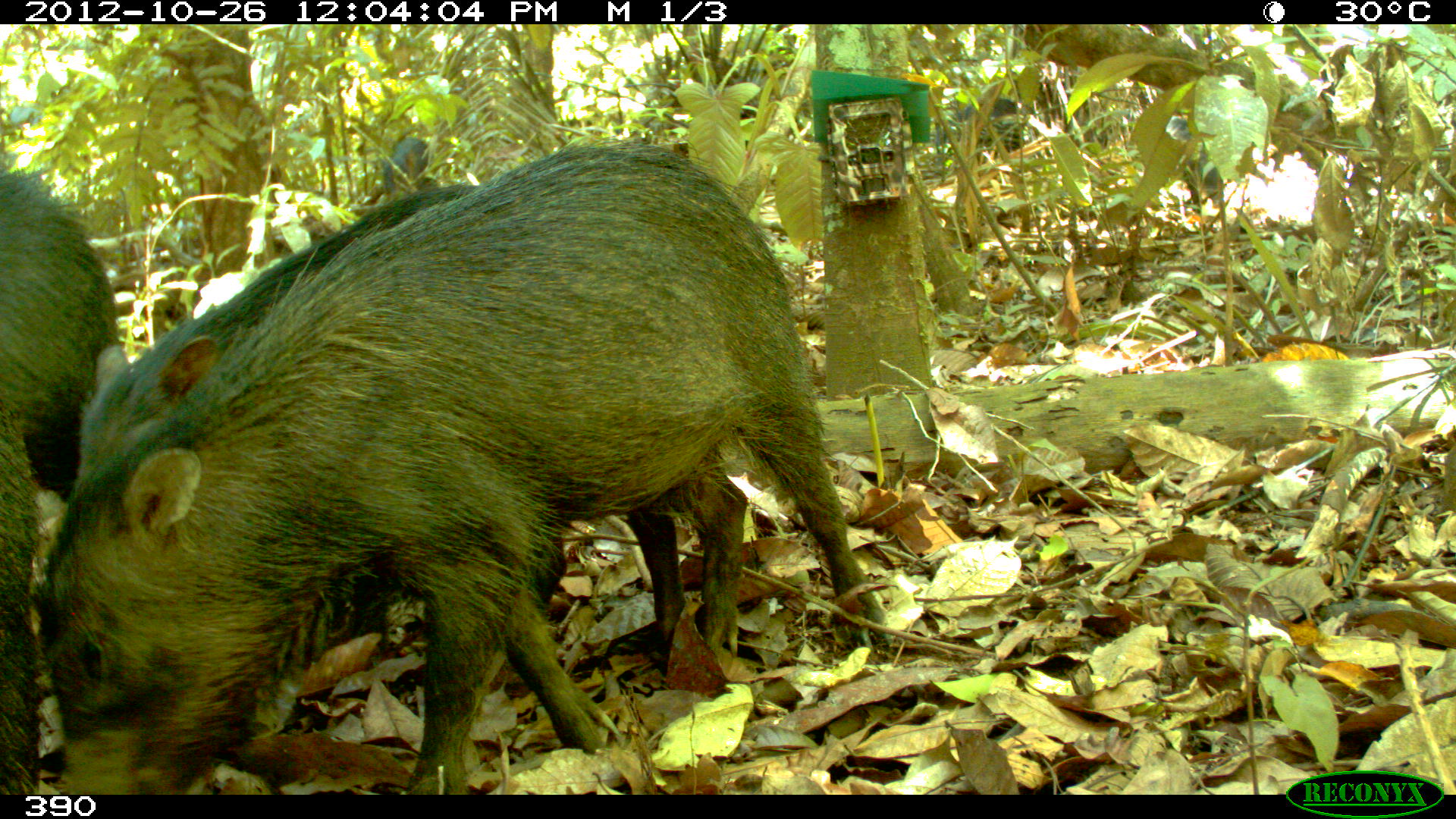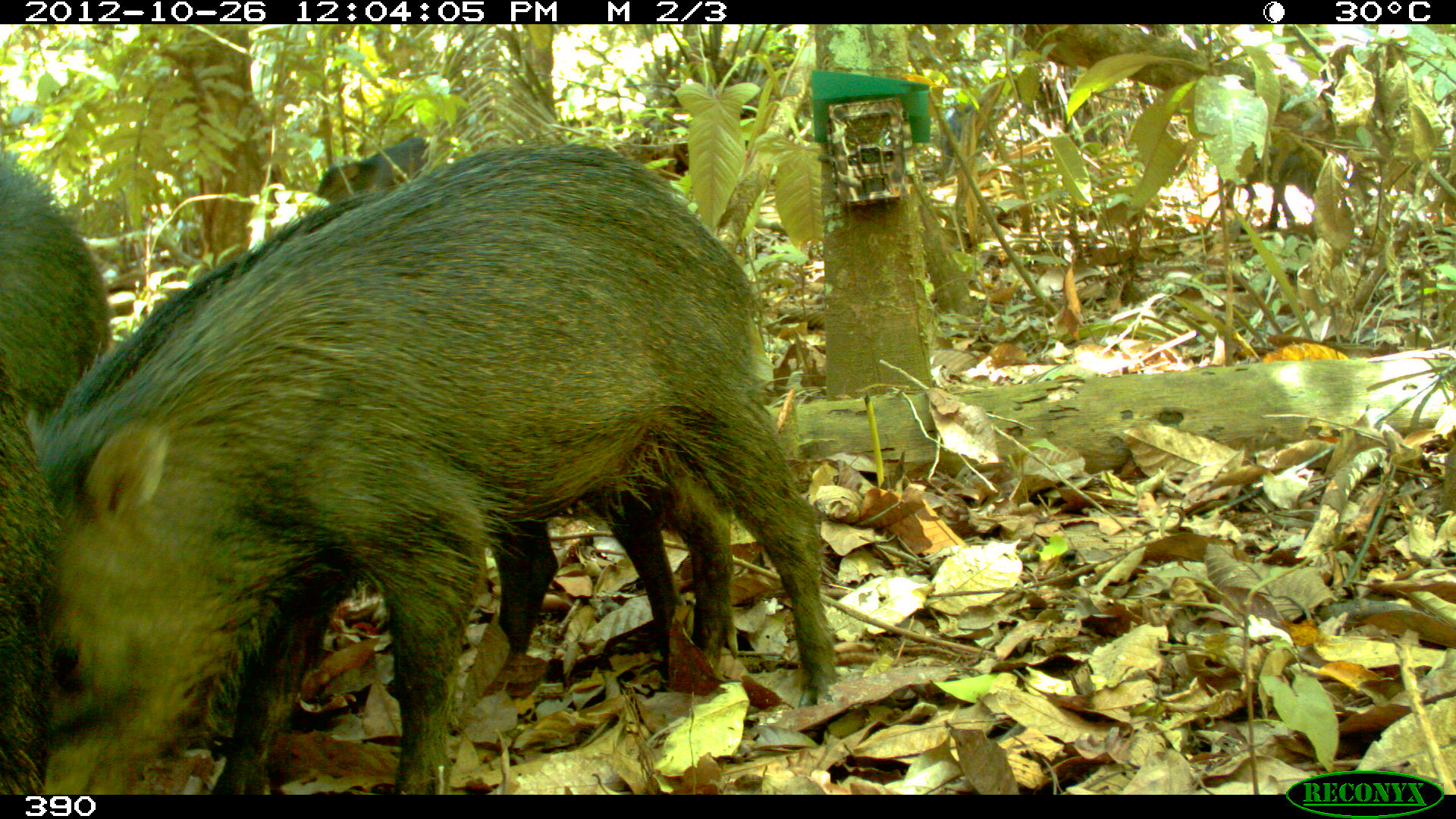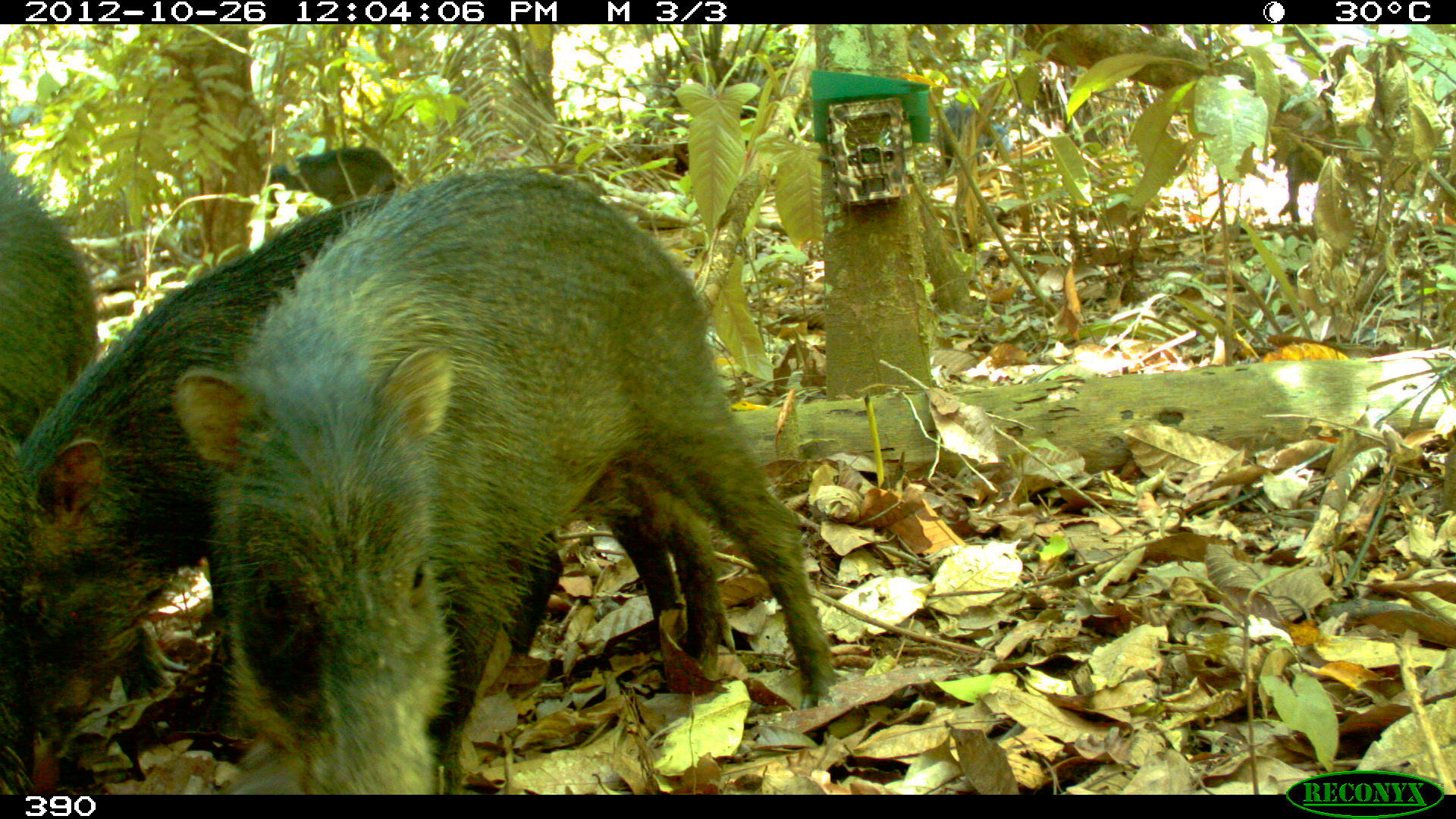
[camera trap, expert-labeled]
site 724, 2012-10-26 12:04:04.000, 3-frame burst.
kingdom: Animalia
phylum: Chordata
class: Mammalia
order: Artiodactyla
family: Tayassuidae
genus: Tayassu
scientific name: Tayassu pecari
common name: white-lipped peccary